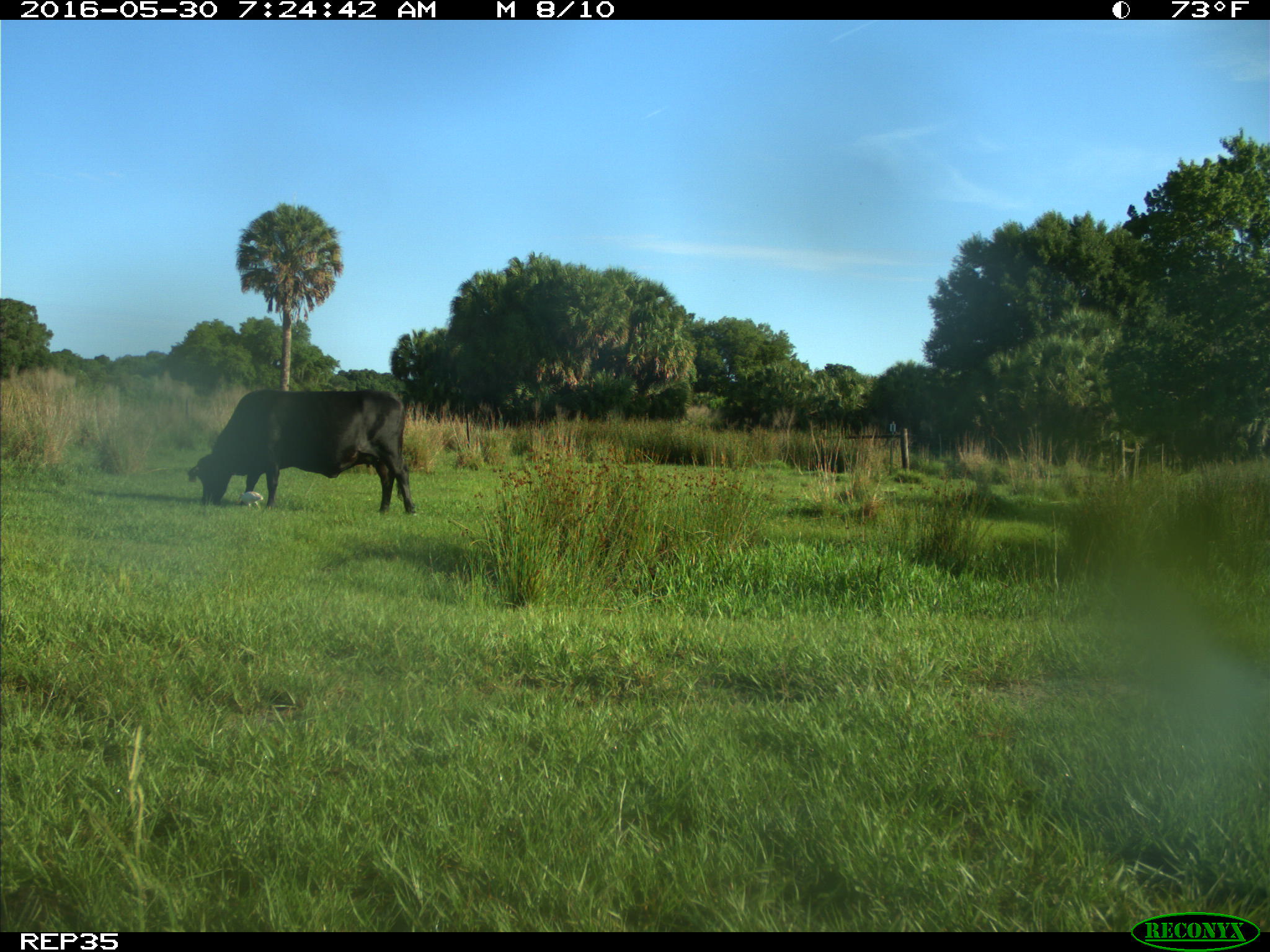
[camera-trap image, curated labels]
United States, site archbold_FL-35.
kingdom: Animalia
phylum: Chordata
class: Mammalia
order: Artiodactyla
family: Bovidae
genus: Bos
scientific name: Bos taurus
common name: domestic cow